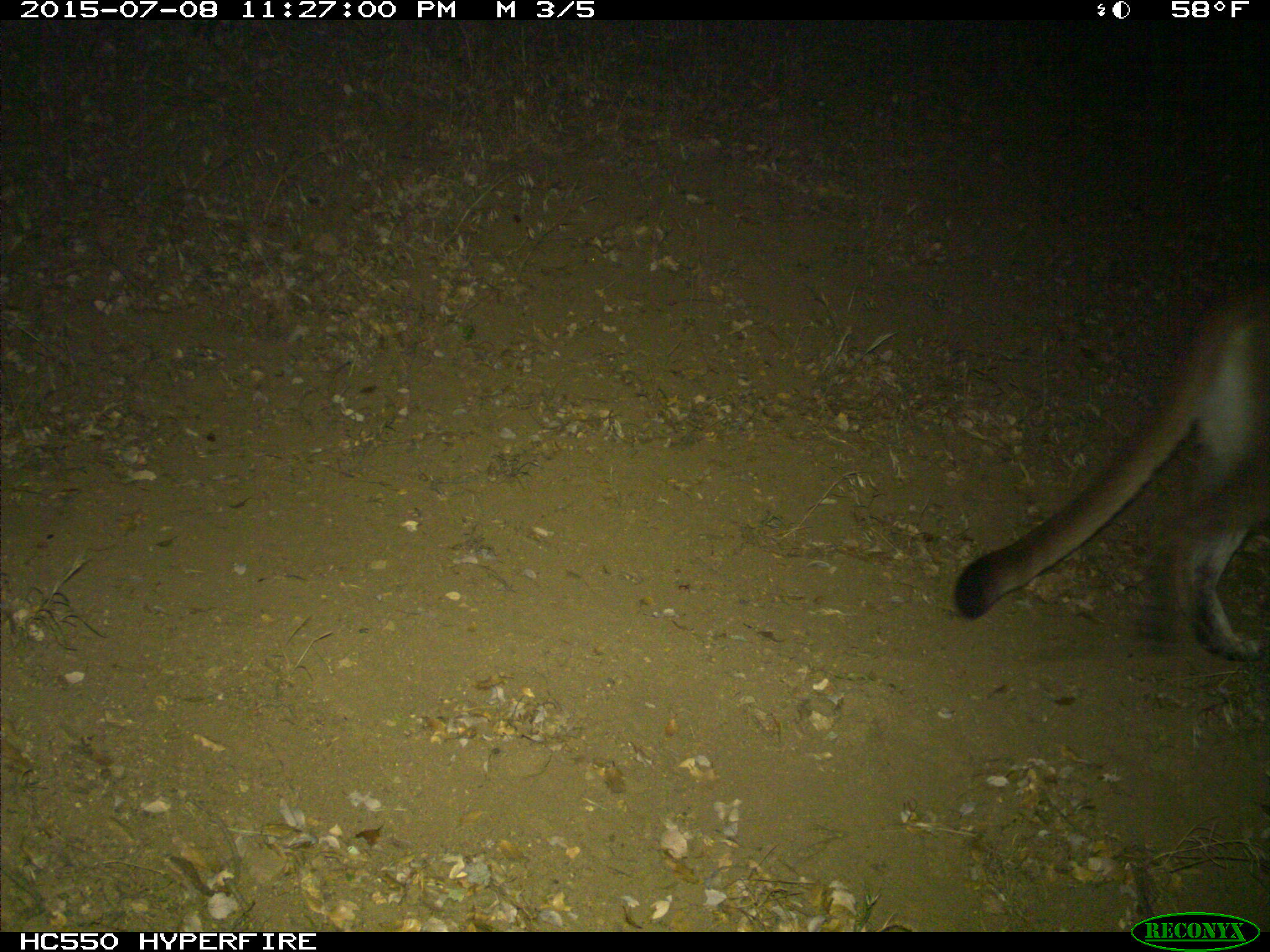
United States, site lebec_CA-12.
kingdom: Animalia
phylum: Chordata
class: Mammalia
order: Carnivora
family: Felidae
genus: Puma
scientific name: Puma concolor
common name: mountain lion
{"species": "Puma concolor (mountain lion)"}